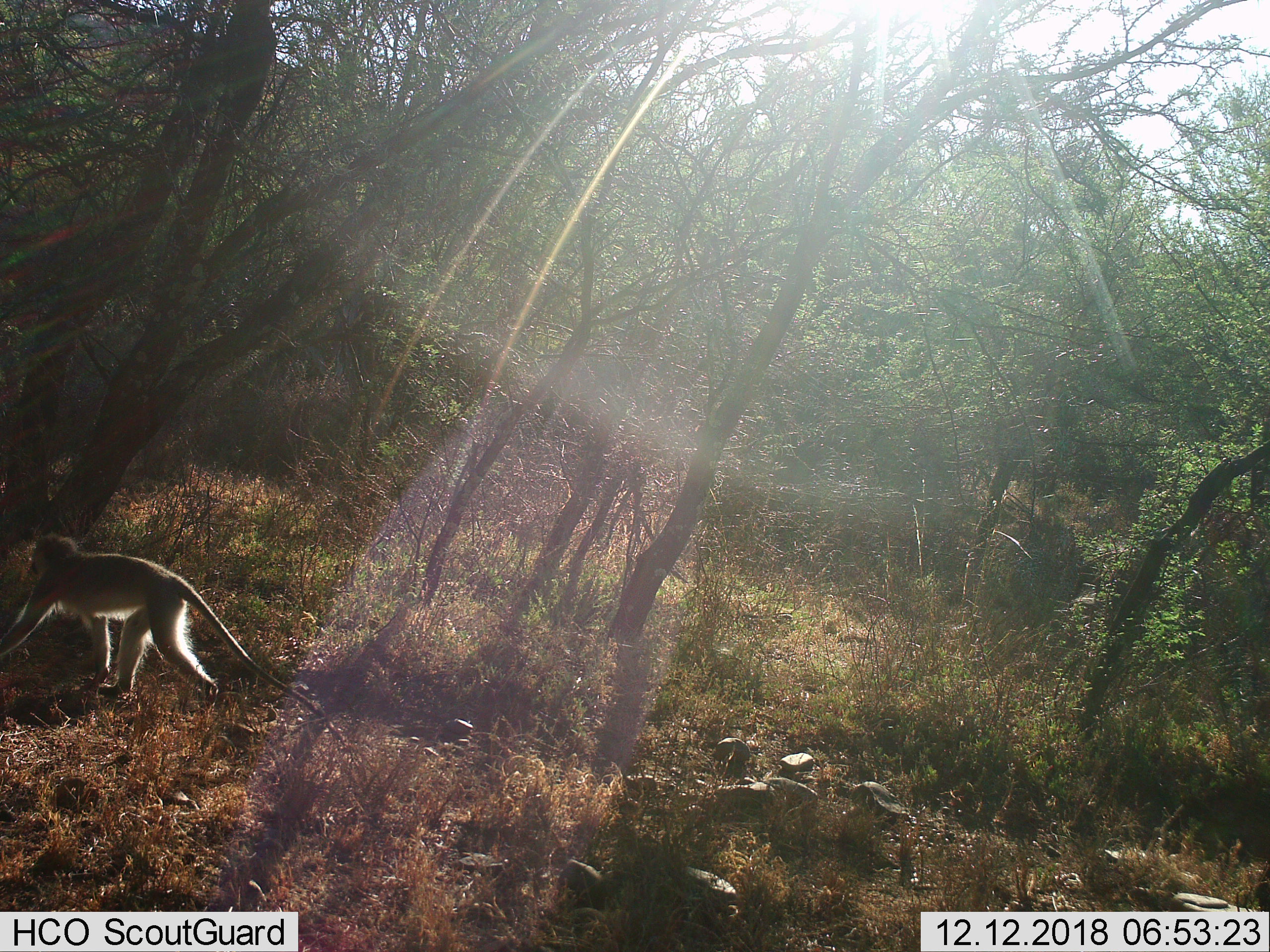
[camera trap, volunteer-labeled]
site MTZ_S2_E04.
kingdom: Animalia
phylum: Chordata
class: Mammalia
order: Primates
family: Cercopithecidae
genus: Chlorocebus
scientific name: Chlorocebus pygerythrus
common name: vervet monkey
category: monkeyvervet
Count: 1.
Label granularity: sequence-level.